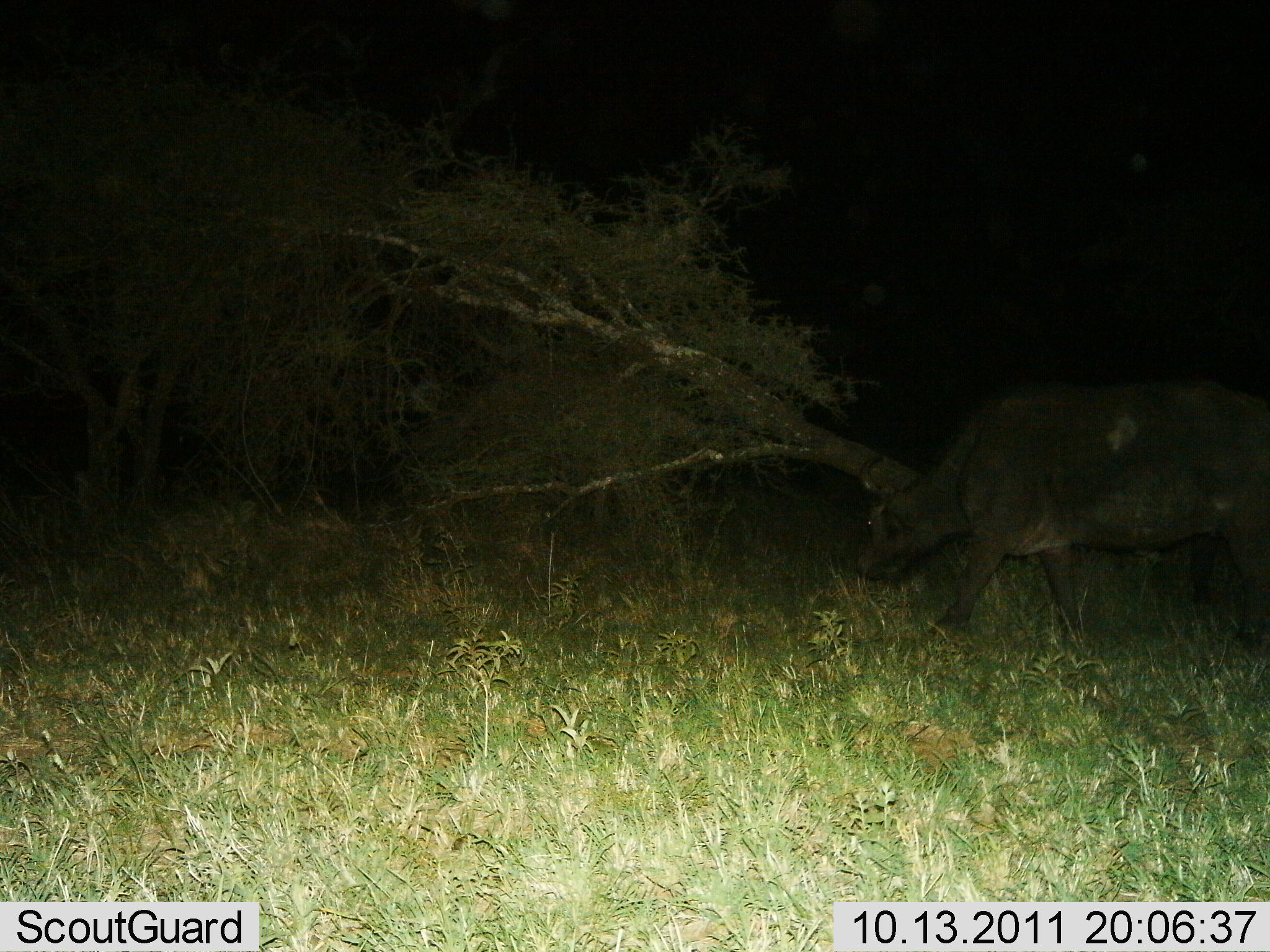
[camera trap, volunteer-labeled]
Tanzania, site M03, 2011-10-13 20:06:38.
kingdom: Animalia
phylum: Chordata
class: Mammalia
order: Artiodactyla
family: Bovidae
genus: Syncerus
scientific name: Syncerus caffer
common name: cape buffalo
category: buffalo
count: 1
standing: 0%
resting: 0%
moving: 64%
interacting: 9%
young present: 0%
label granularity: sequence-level